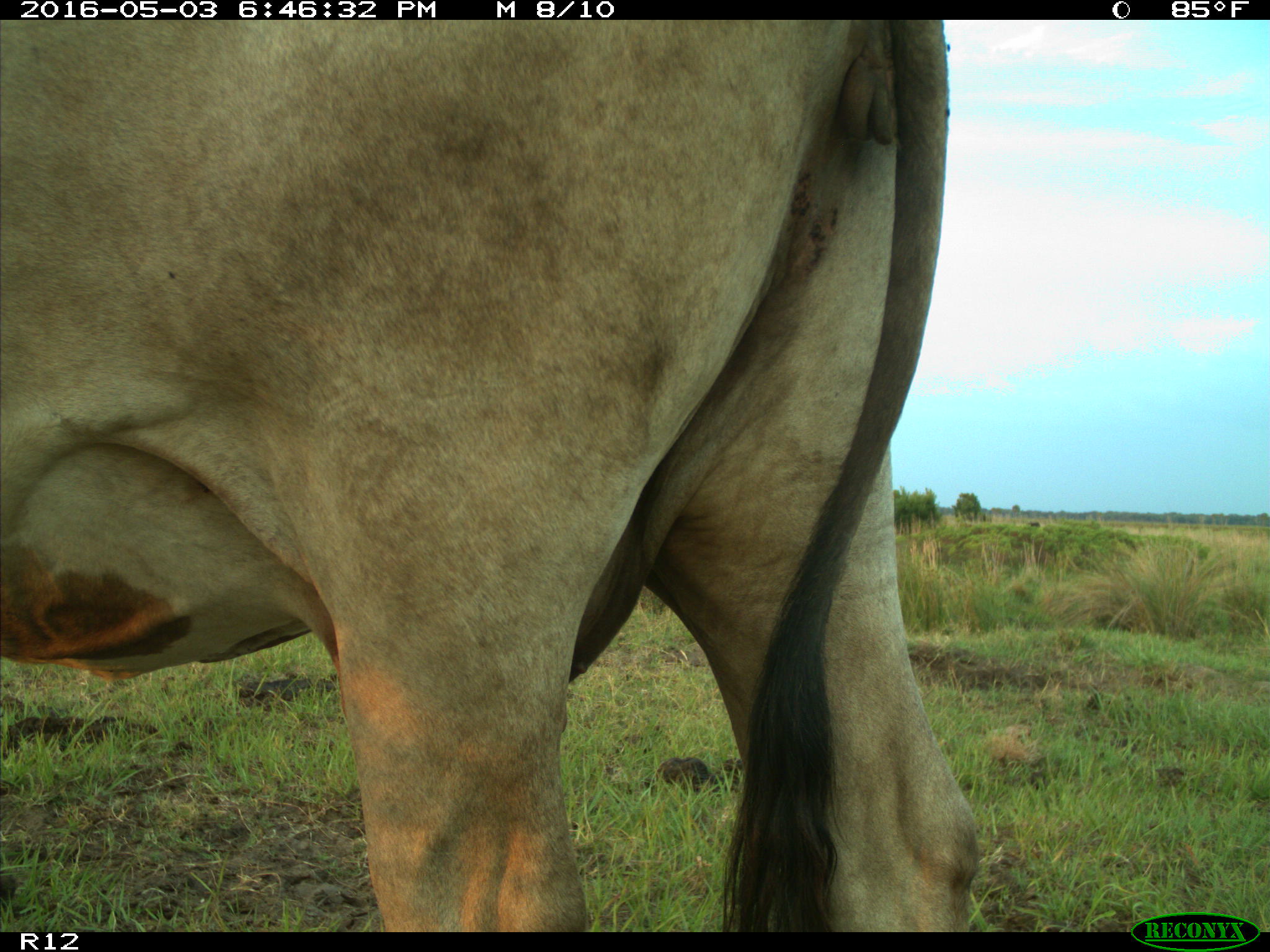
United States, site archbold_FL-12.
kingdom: Animalia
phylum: Chordata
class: Mammalia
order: Artiodactyla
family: Bovidae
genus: Bos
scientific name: Bos taurus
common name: domestic cow